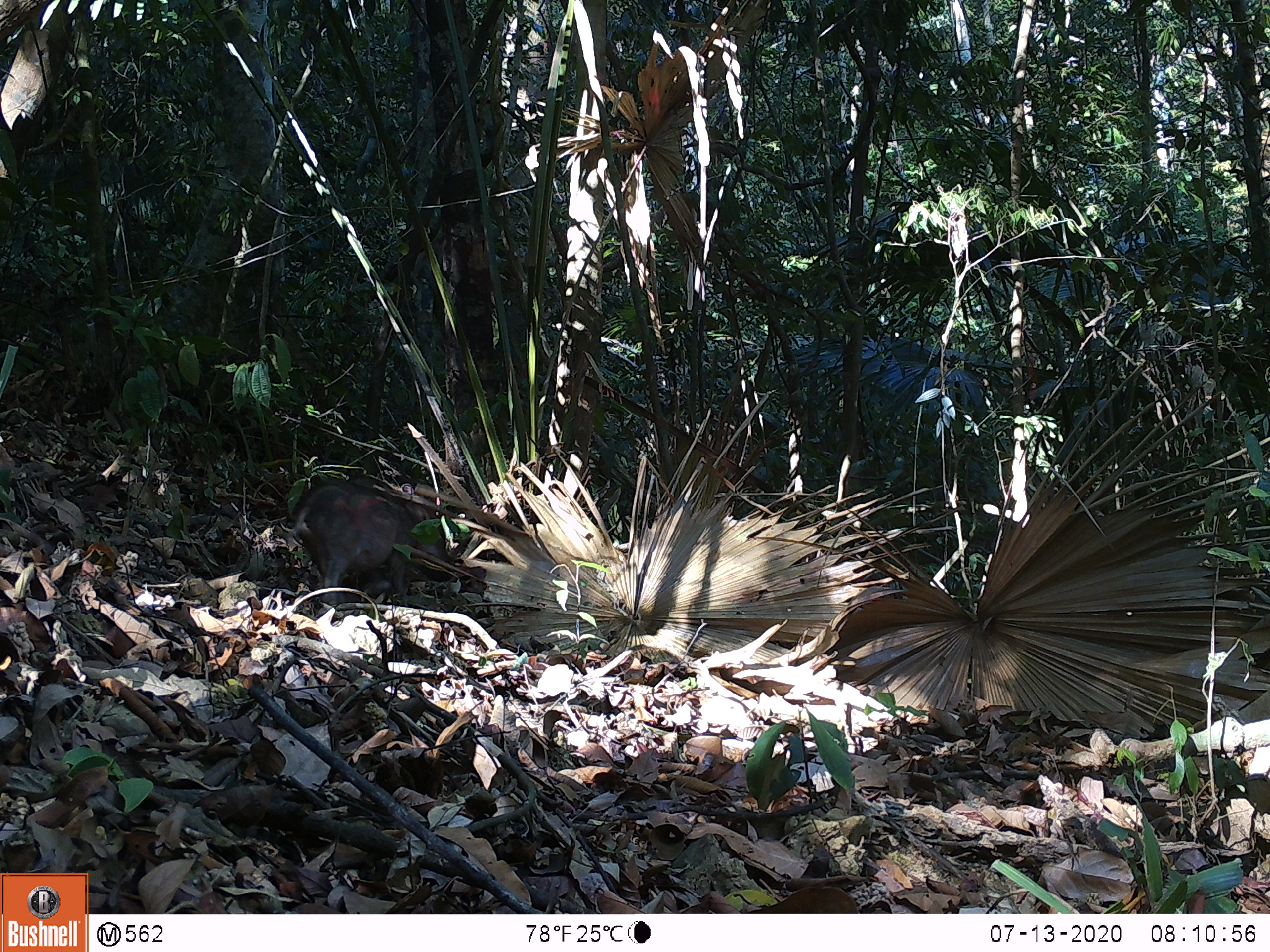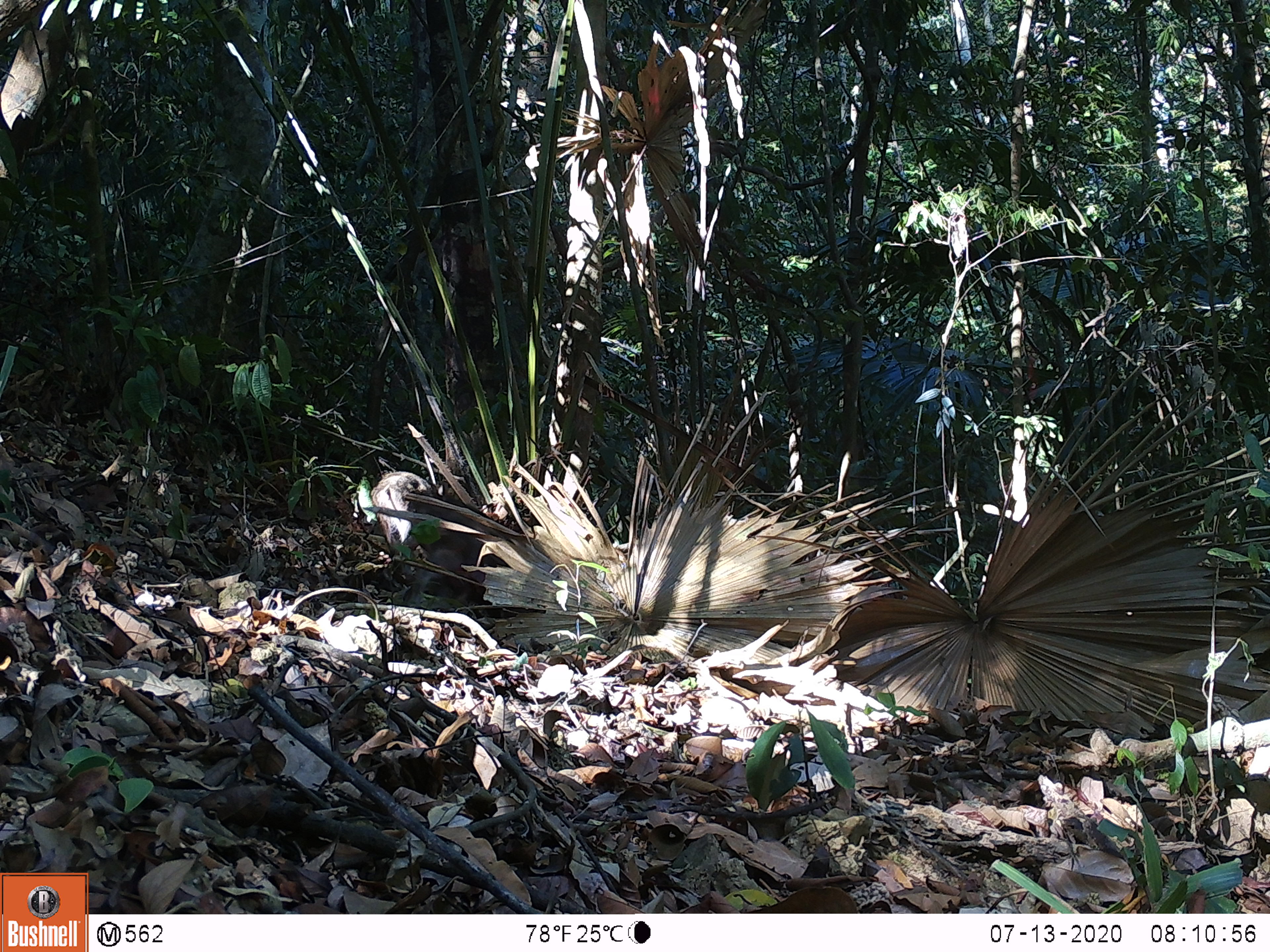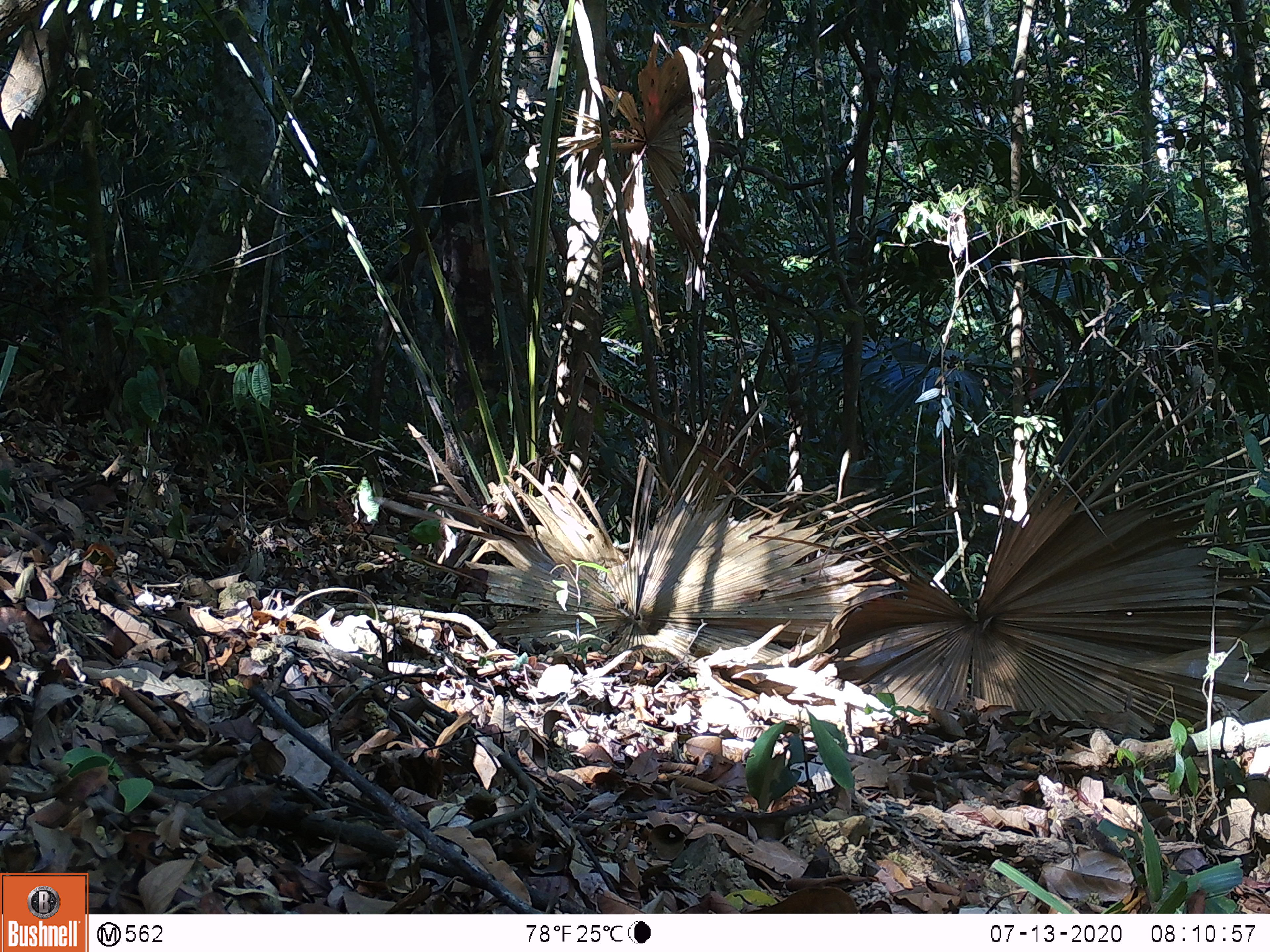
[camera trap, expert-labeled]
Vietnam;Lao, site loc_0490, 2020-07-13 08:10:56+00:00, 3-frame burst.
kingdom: Animalia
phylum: Chordata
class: Mammalia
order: Artiodactyla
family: Suidae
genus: Sus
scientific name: Sus scrofa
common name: eurasian wild pig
Eurasian wild pig (Sus scrofa). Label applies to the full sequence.